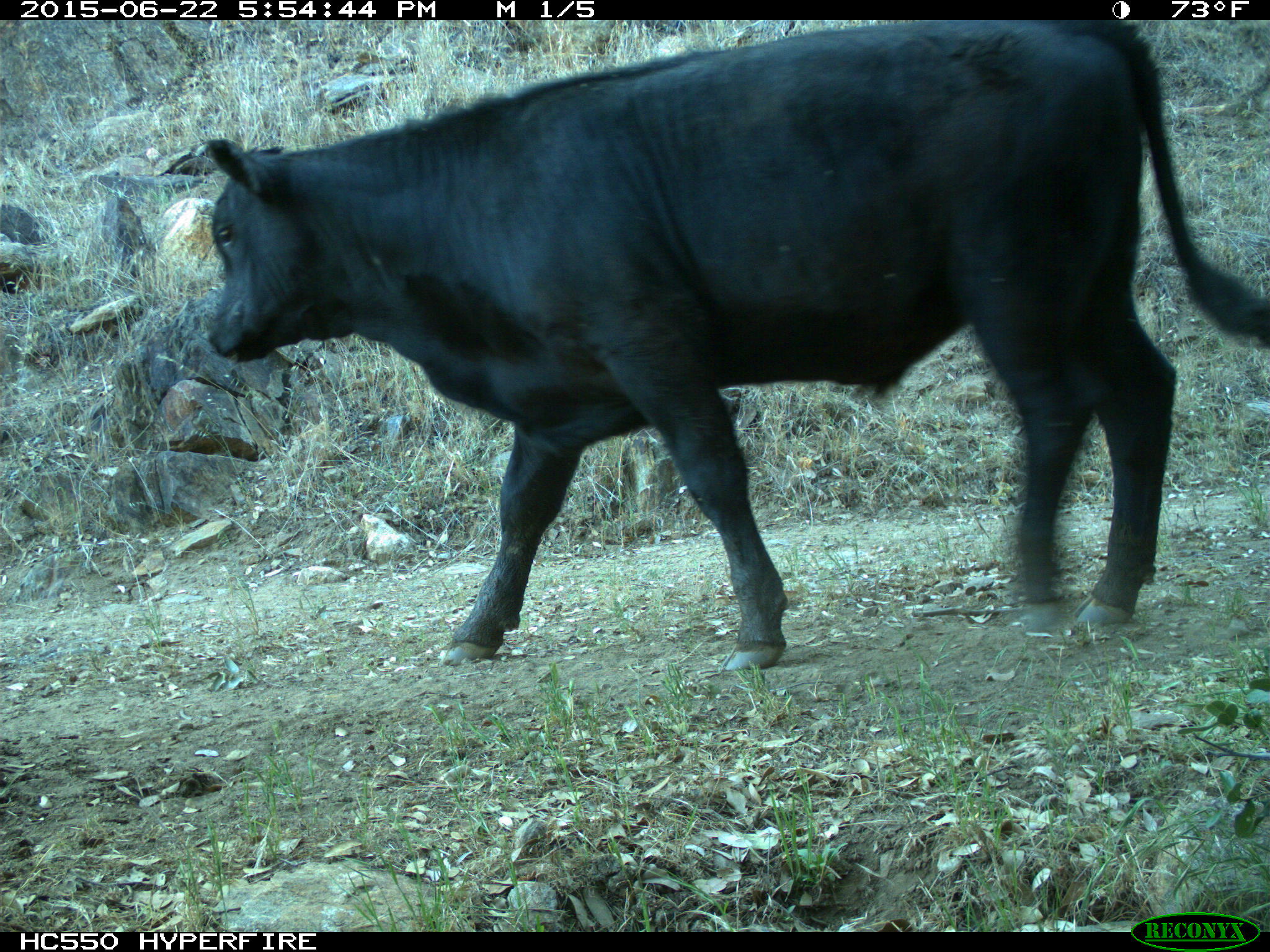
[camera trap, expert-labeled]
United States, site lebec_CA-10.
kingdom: Animalia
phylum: Chordata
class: Mammalia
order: Artiodactyla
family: Bovidae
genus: Bos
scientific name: Bos taurus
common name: domestic cow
Bos taurus (domestic cow).